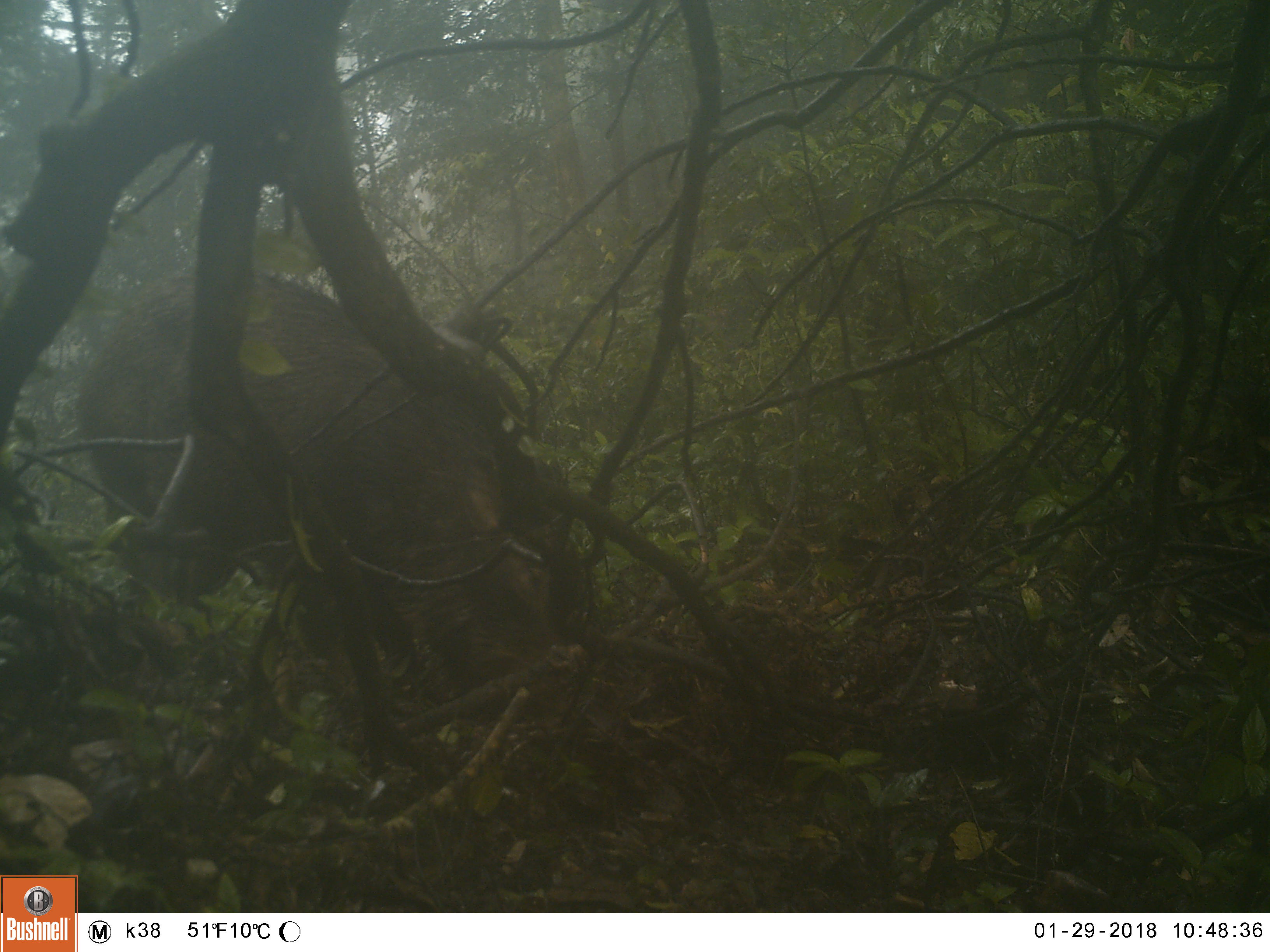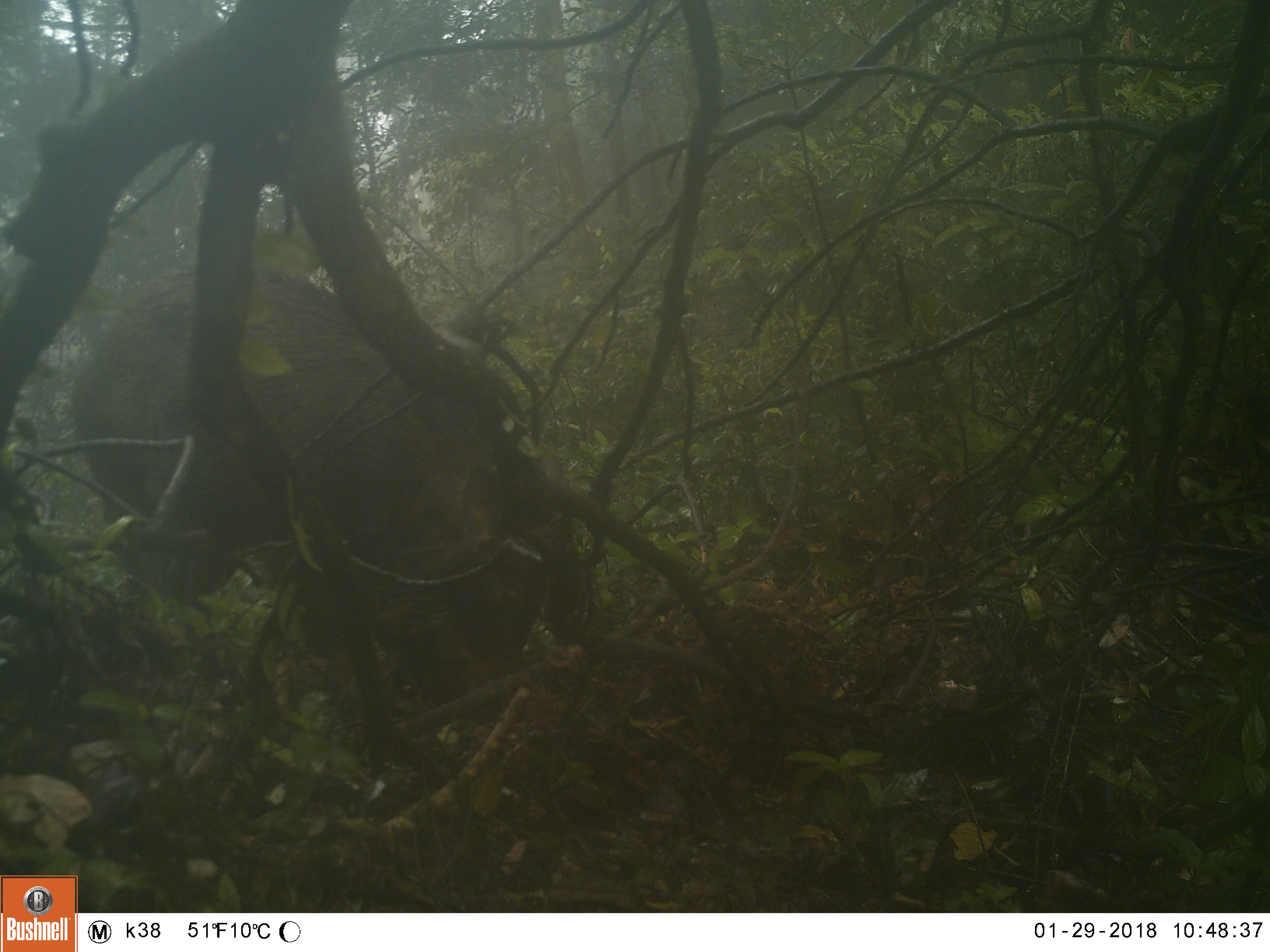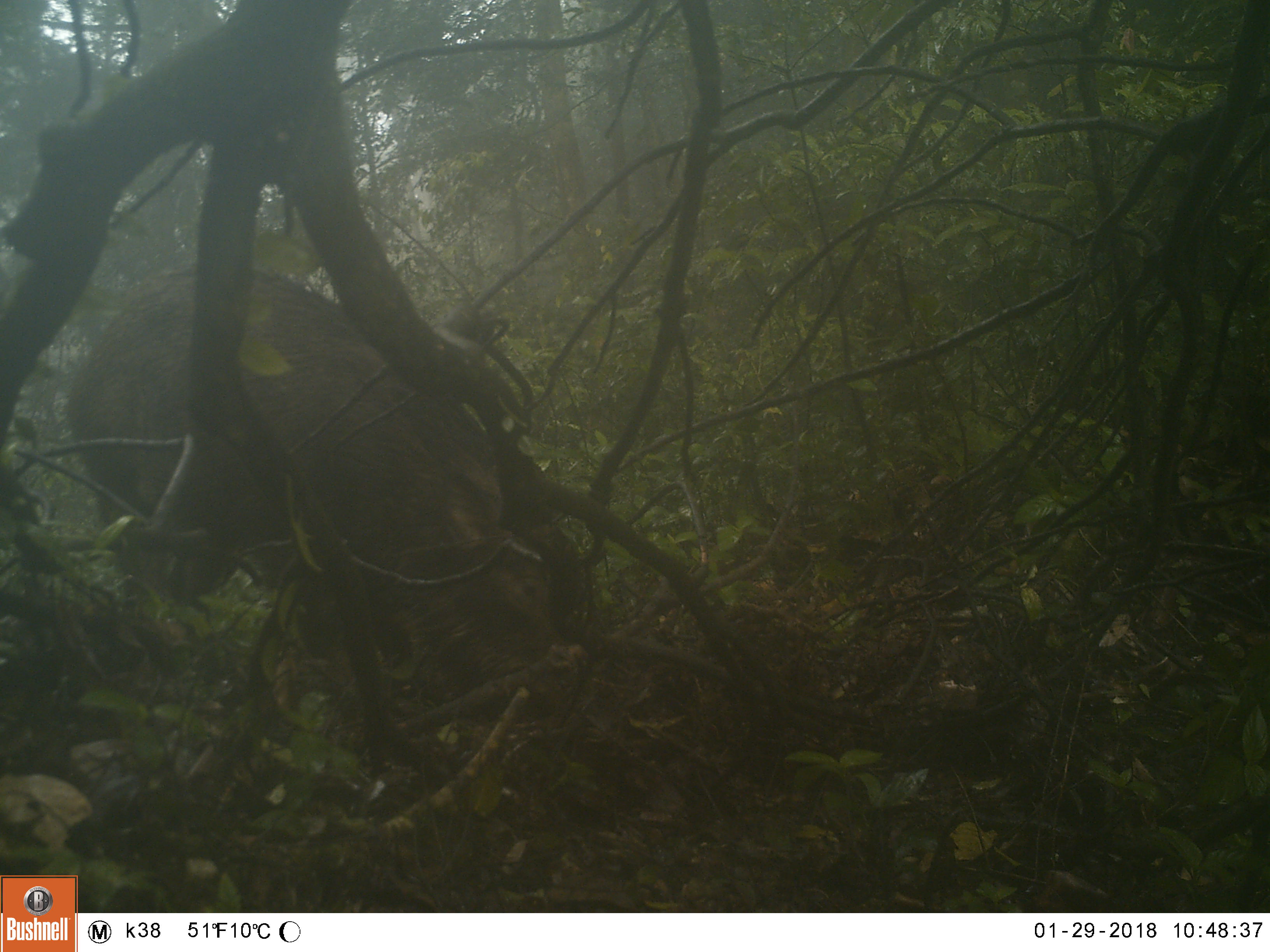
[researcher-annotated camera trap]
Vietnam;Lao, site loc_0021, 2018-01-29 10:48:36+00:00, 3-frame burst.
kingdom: Animalia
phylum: Chordata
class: Mammalia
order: Artiodactyla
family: Suidae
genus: Sus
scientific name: Sus scrofa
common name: eurasian wild pig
Eurasian wild pig (Sus scrofa). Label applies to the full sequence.